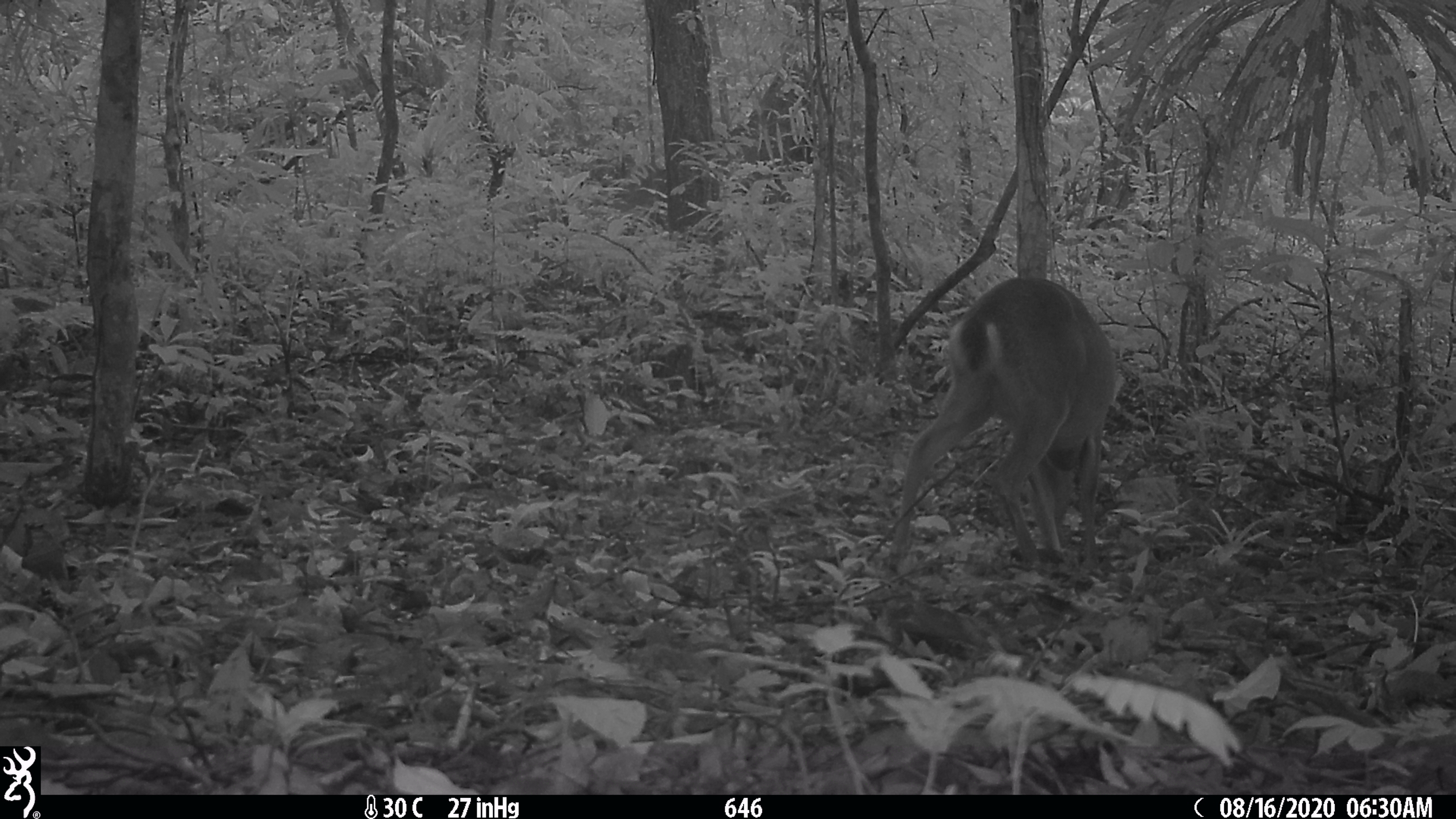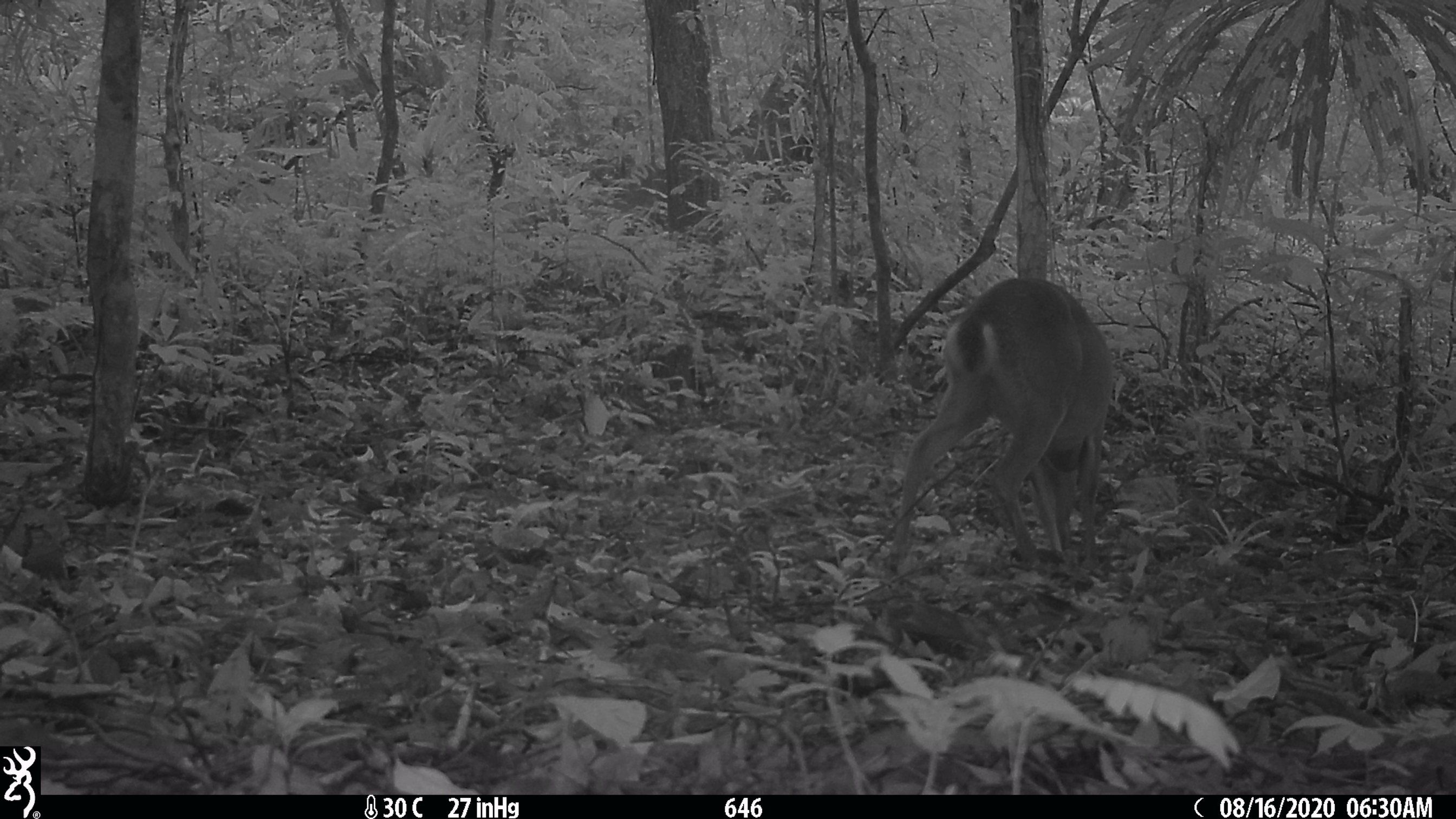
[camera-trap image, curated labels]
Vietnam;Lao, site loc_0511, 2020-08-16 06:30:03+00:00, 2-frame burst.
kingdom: Animalia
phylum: Chordata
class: Mammalia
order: Artiodactyla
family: Cervidae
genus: Muntiacus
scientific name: Muntiacus vuquangensis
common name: large-antlered muntjac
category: large antlered muntjac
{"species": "large antlered muntjac (large-antlered muntjac) (Muntiacus vuquangensis)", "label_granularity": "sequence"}